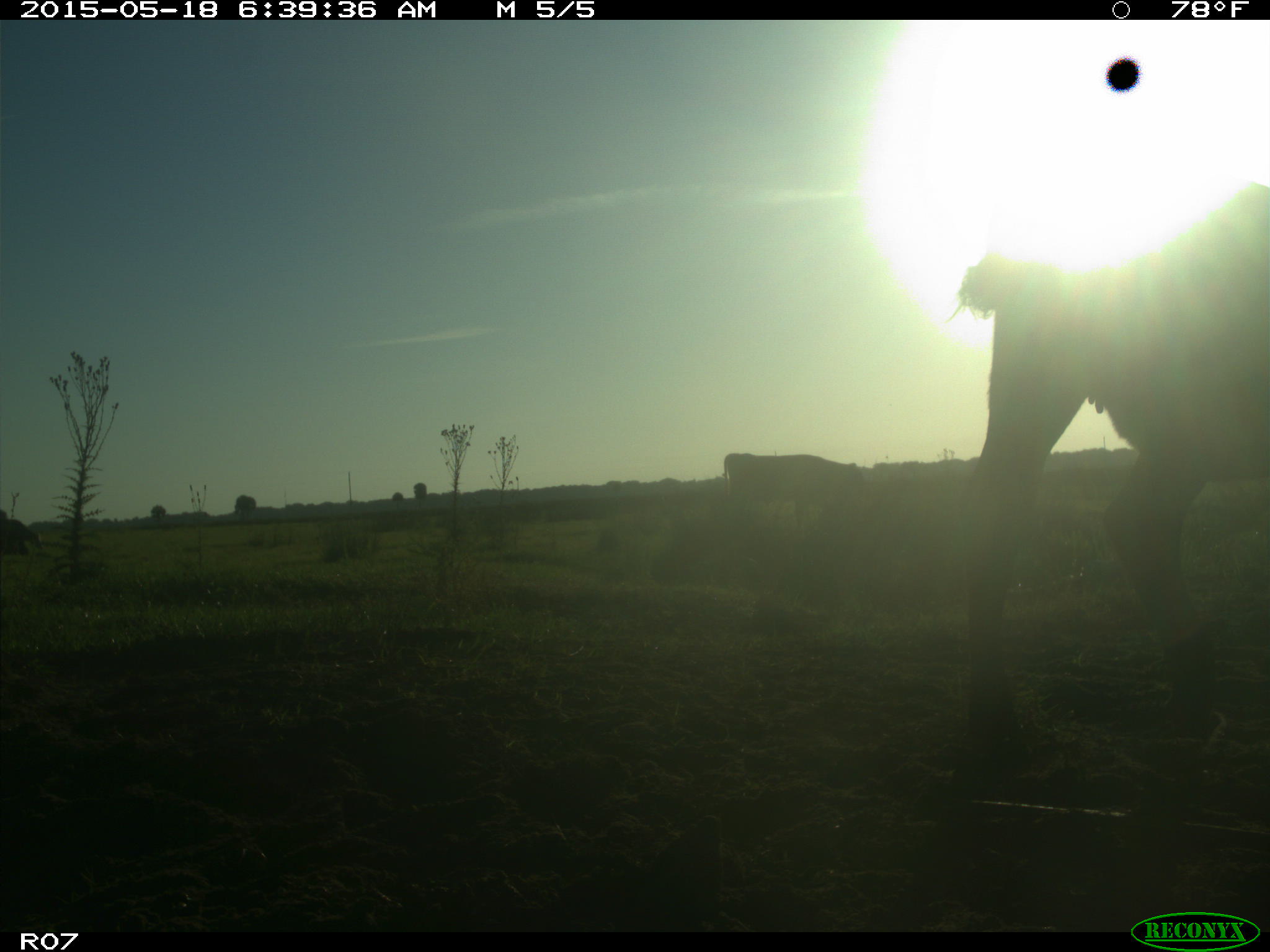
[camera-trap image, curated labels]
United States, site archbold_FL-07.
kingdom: Animalia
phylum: Chordata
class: Mammalia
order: Artiodactyla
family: Bovidae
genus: Bos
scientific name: Bos taurus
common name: domestic cow